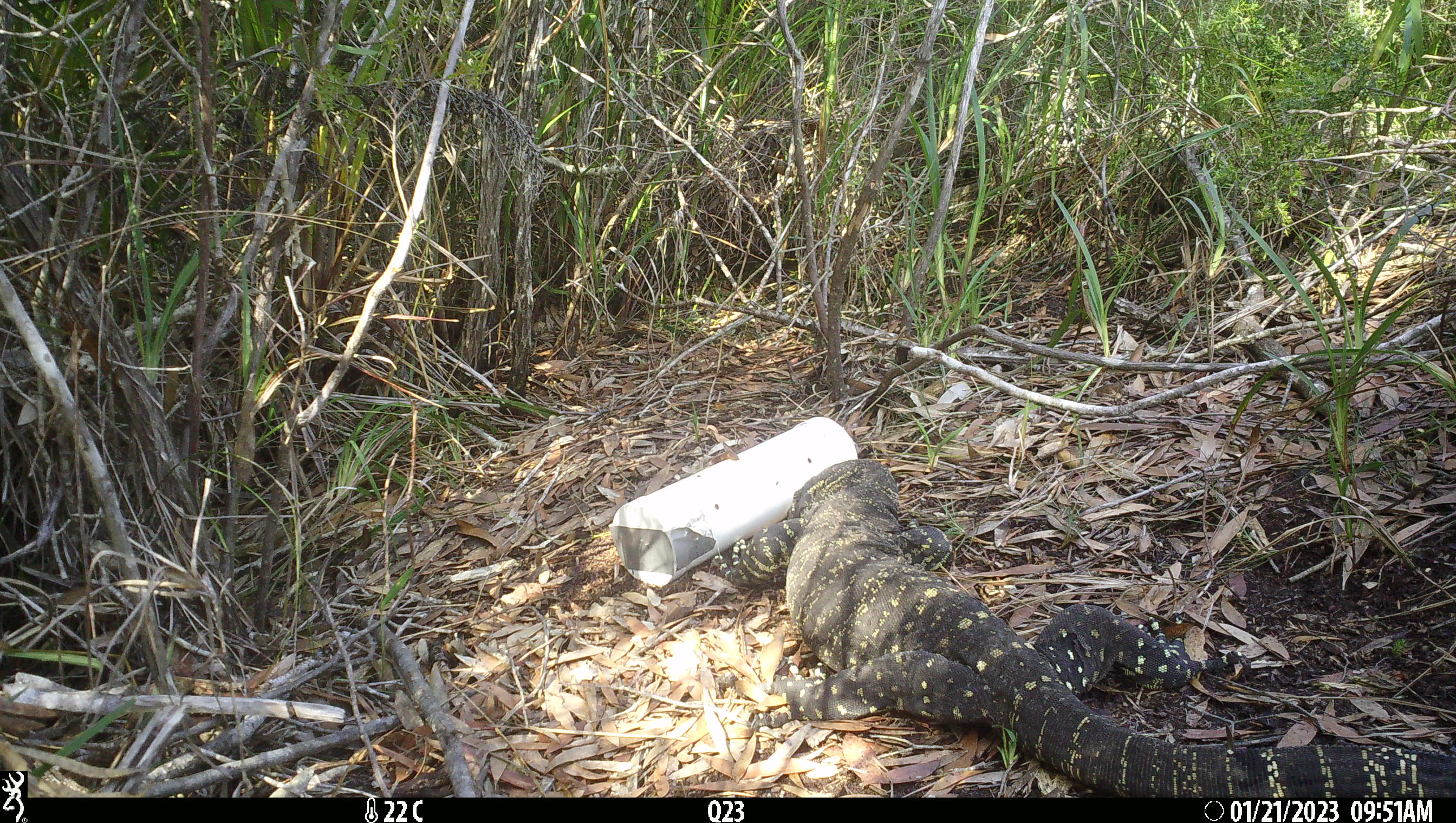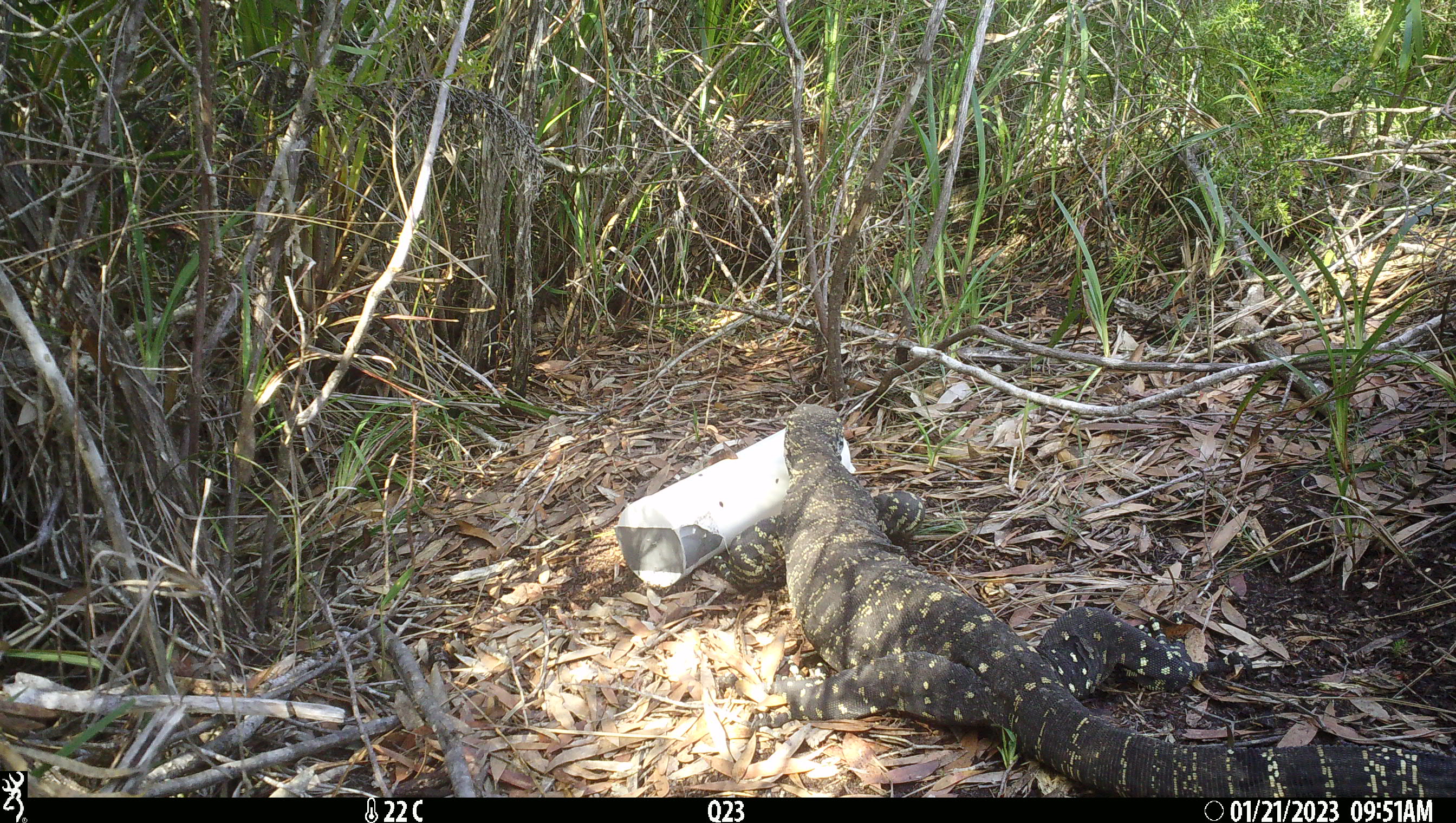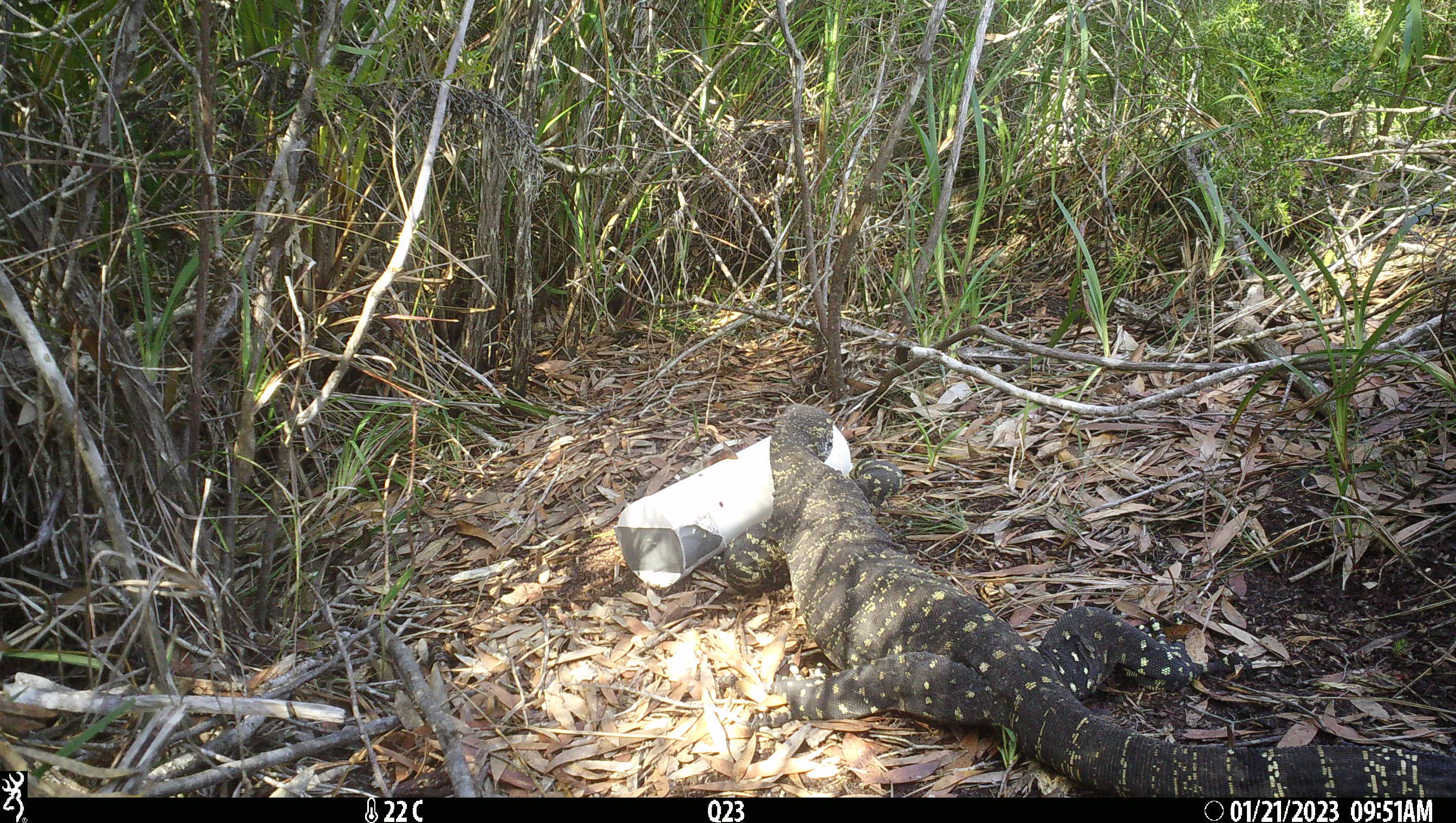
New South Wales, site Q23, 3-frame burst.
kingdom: Animalia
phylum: Chordata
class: Reptilia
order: Squamata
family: Varanidae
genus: Varanus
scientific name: Varanus varius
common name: lace monitor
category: goanna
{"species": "goanna (lace monitor) (Varanus varius)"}